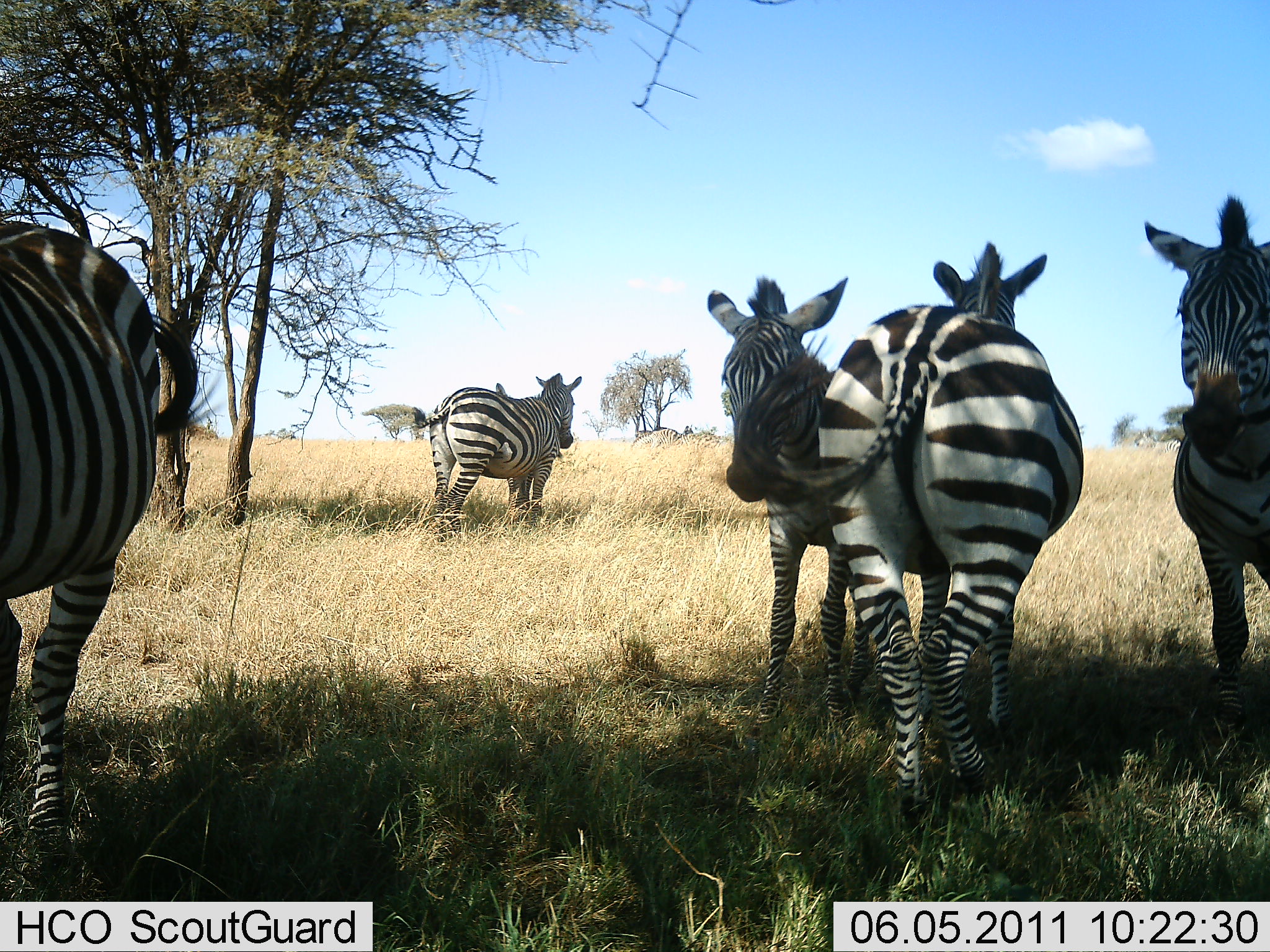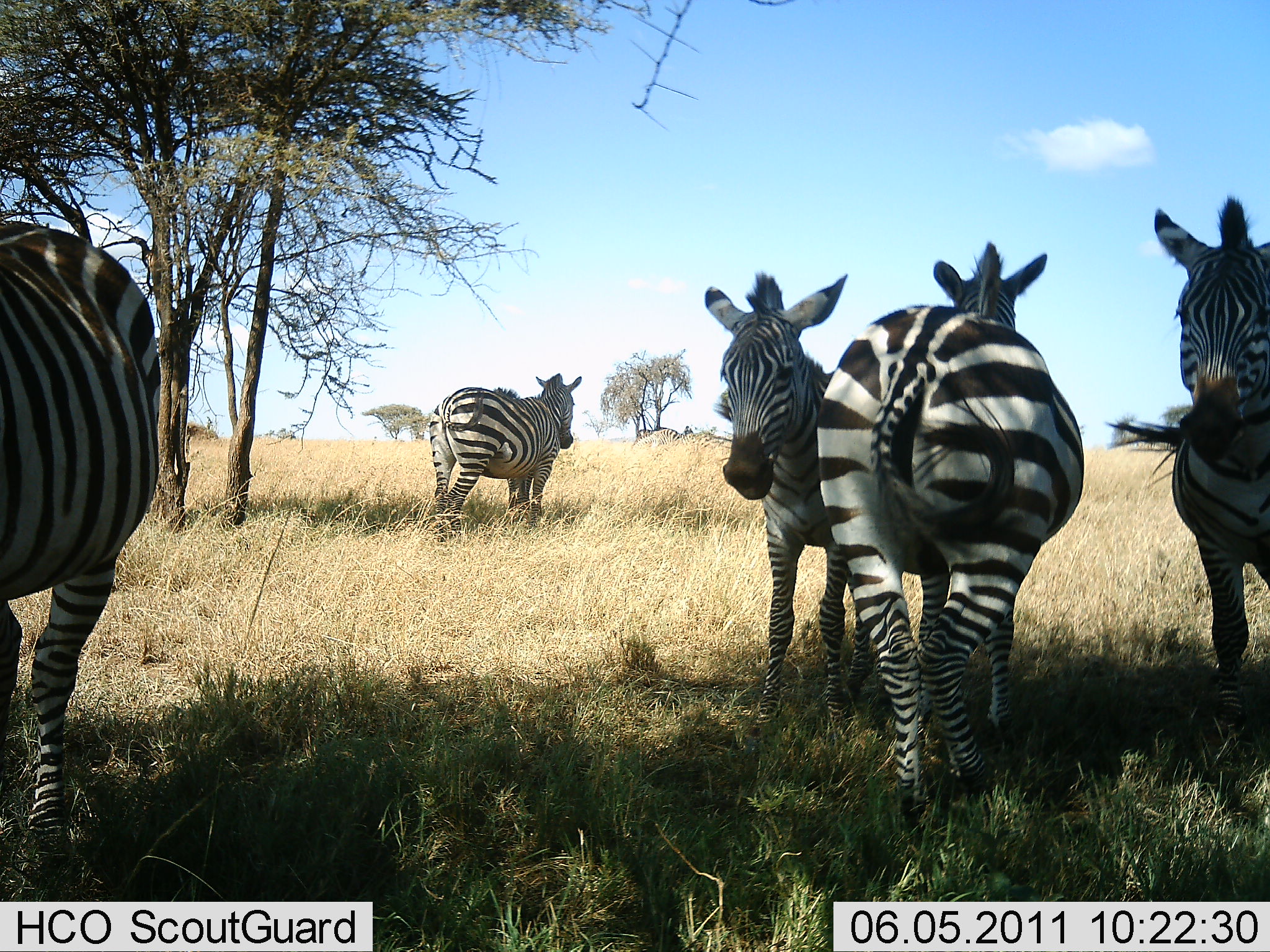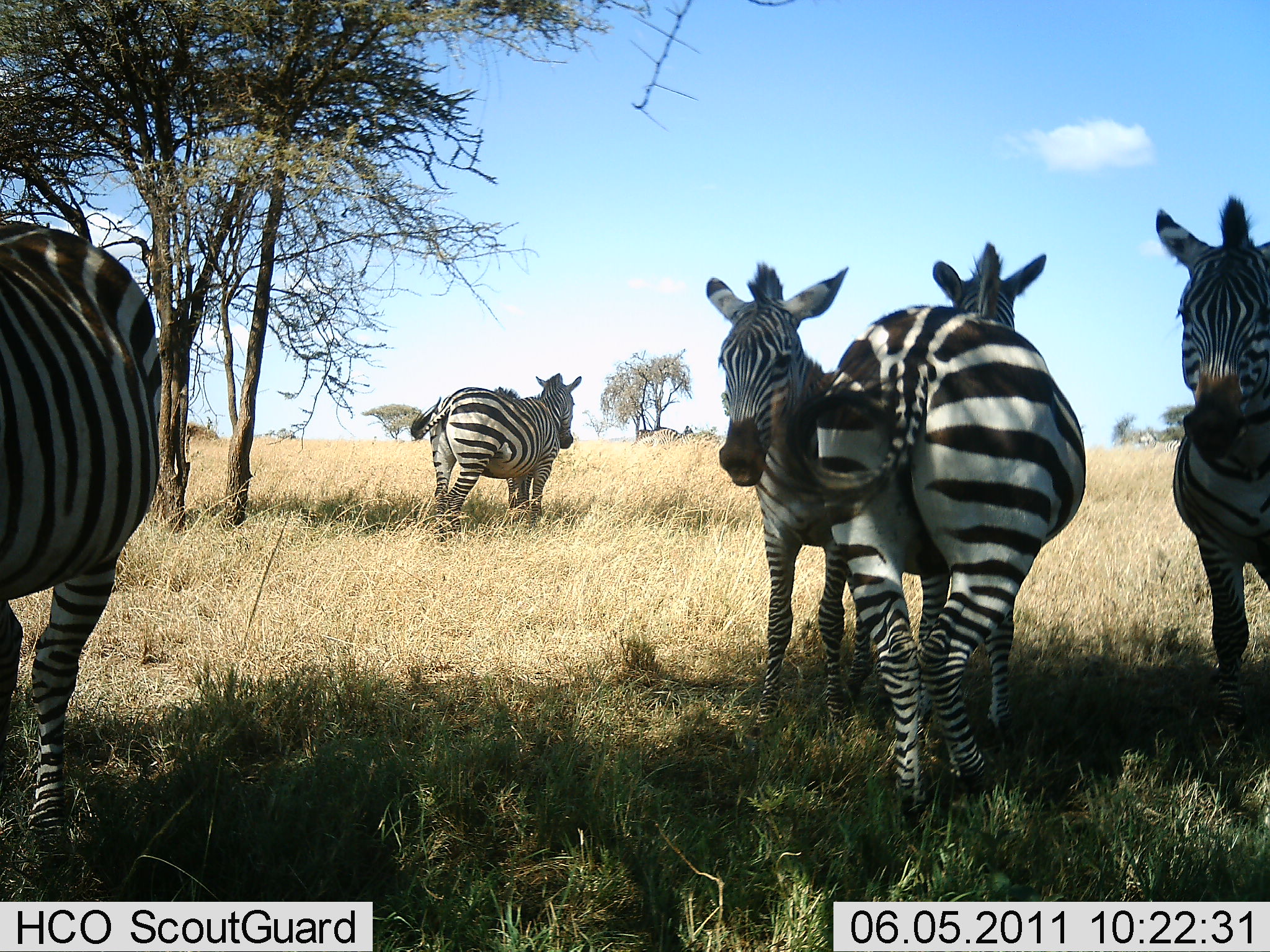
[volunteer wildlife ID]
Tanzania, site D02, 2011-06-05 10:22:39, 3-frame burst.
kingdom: Animalia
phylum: Chordata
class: Mammalia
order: Perissodactyla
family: Equidae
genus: Equus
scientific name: Equus quagga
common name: plains zebra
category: zebra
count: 5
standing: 100%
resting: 7%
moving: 0%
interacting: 29%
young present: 0%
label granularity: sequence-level